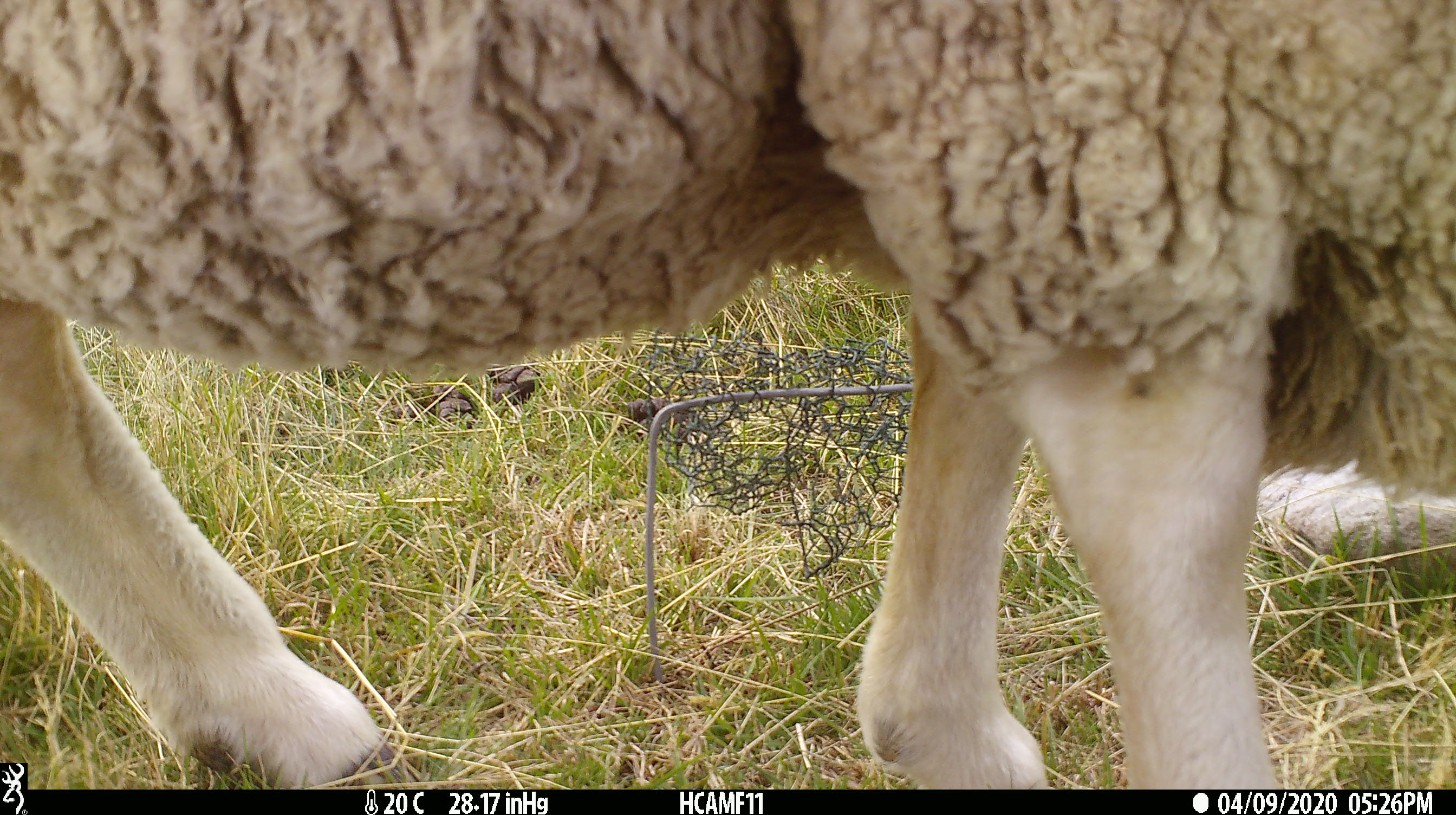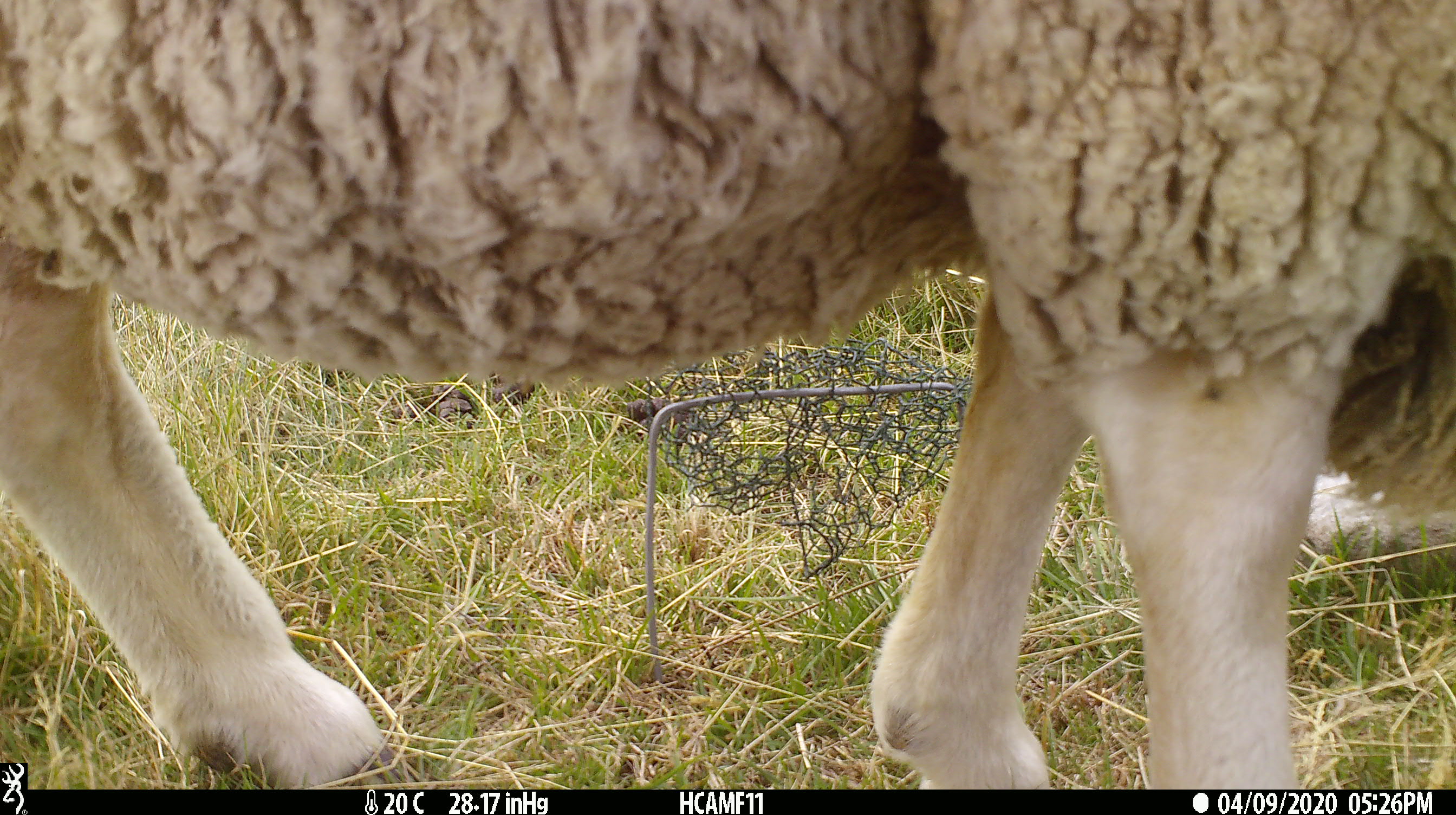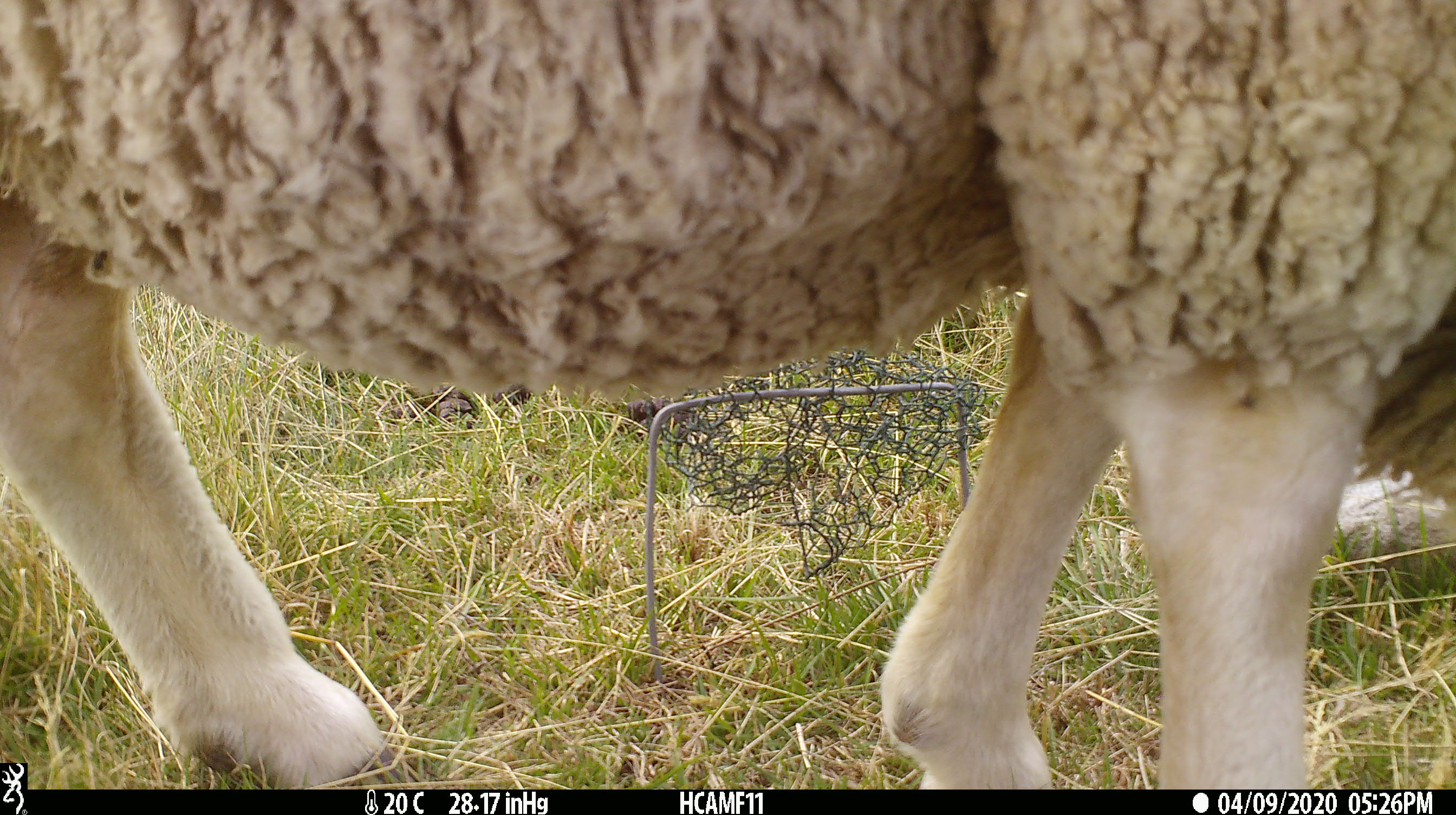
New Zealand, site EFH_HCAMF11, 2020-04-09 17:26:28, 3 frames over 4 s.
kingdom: Animalia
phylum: Chordata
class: Mammalia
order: Artiodactyla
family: Bovidae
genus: Ovis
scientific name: Ovis aries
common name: domestic sheep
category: sheep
Sheep (domestic sheep) (Ovis aries).